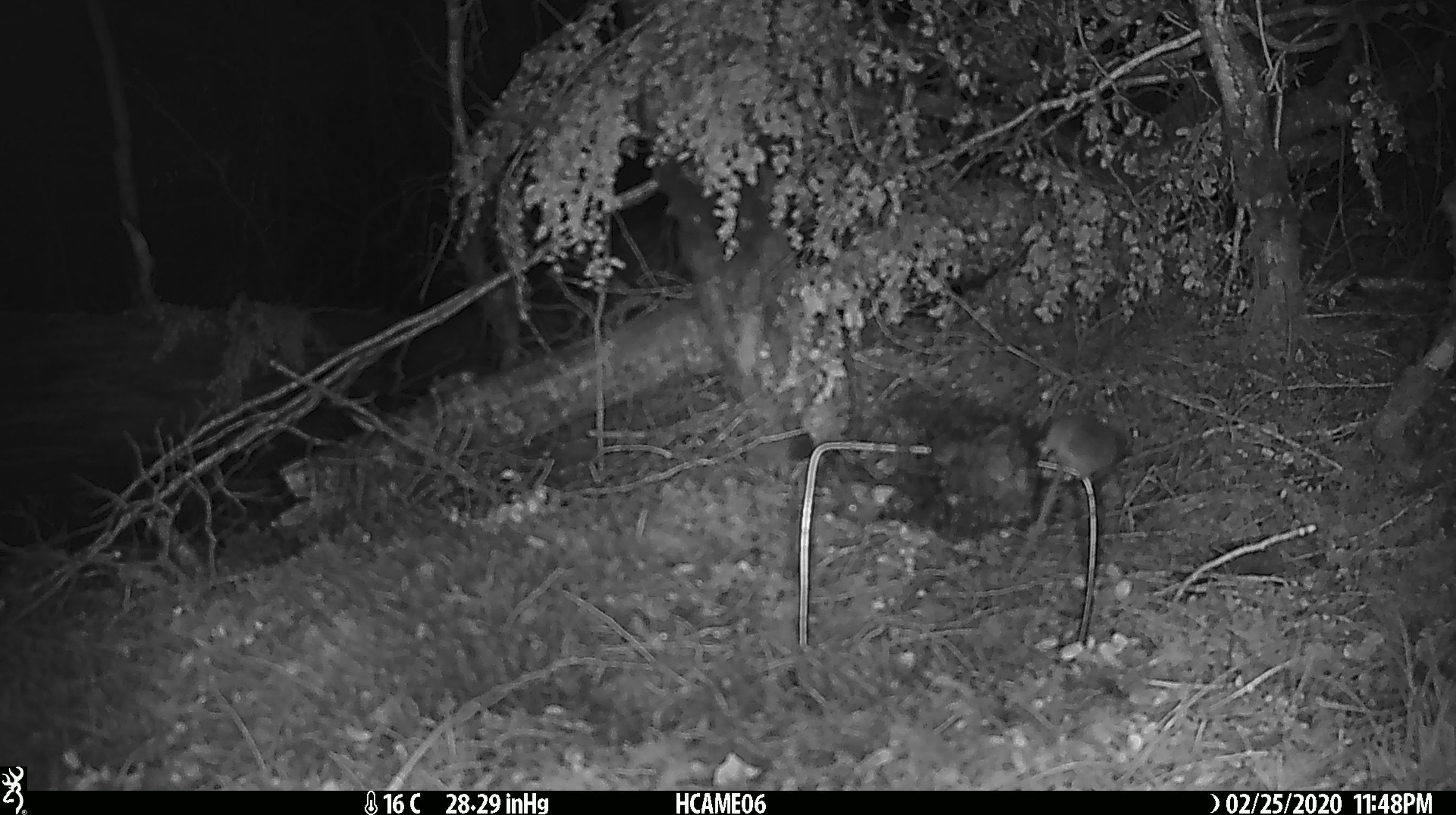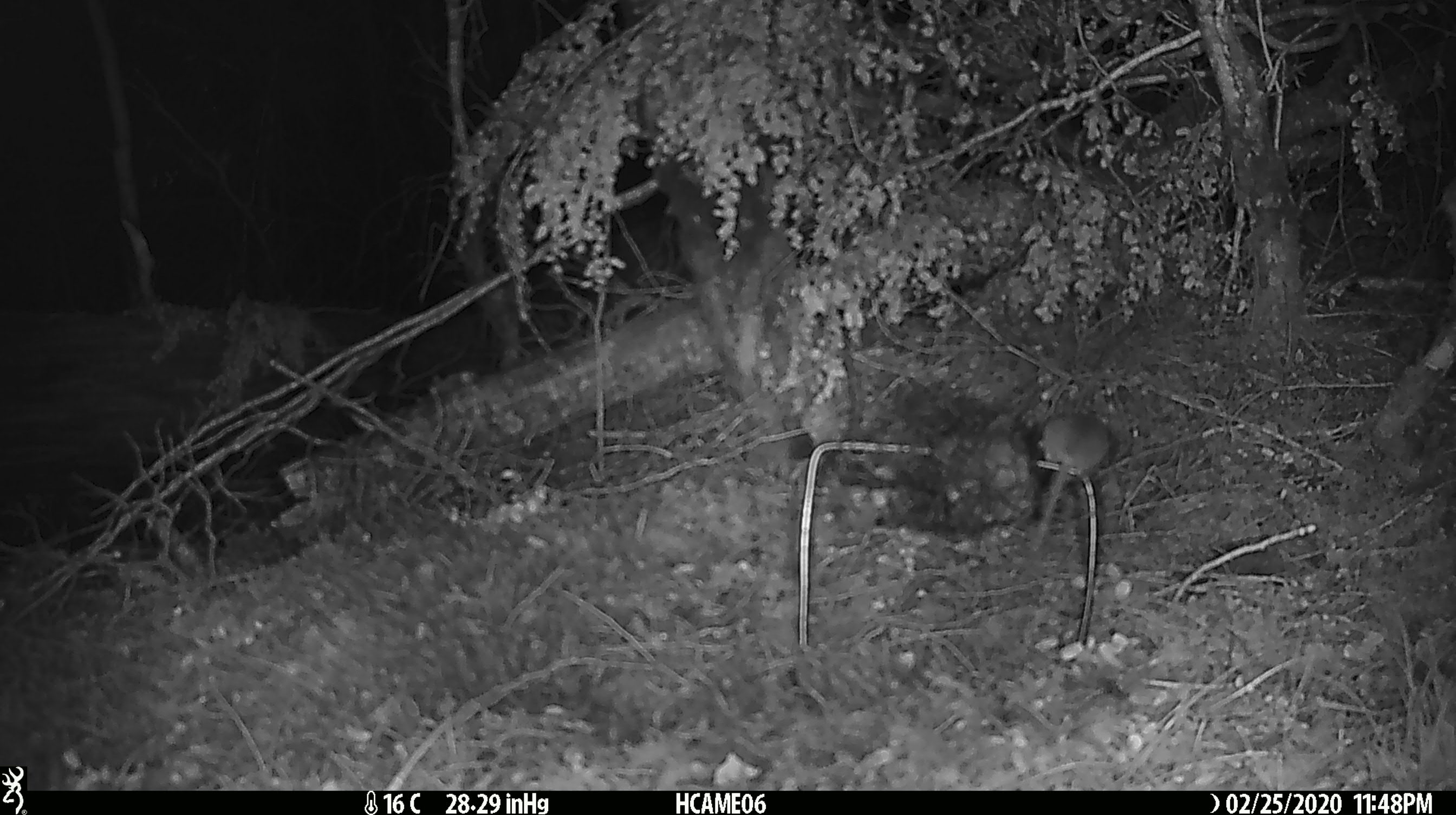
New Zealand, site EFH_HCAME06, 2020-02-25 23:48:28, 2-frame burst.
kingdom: Animalia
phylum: Chordata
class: Mammalia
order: Rodentia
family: Muridae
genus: Mus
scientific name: Mus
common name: mouse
Mouse (Mus).